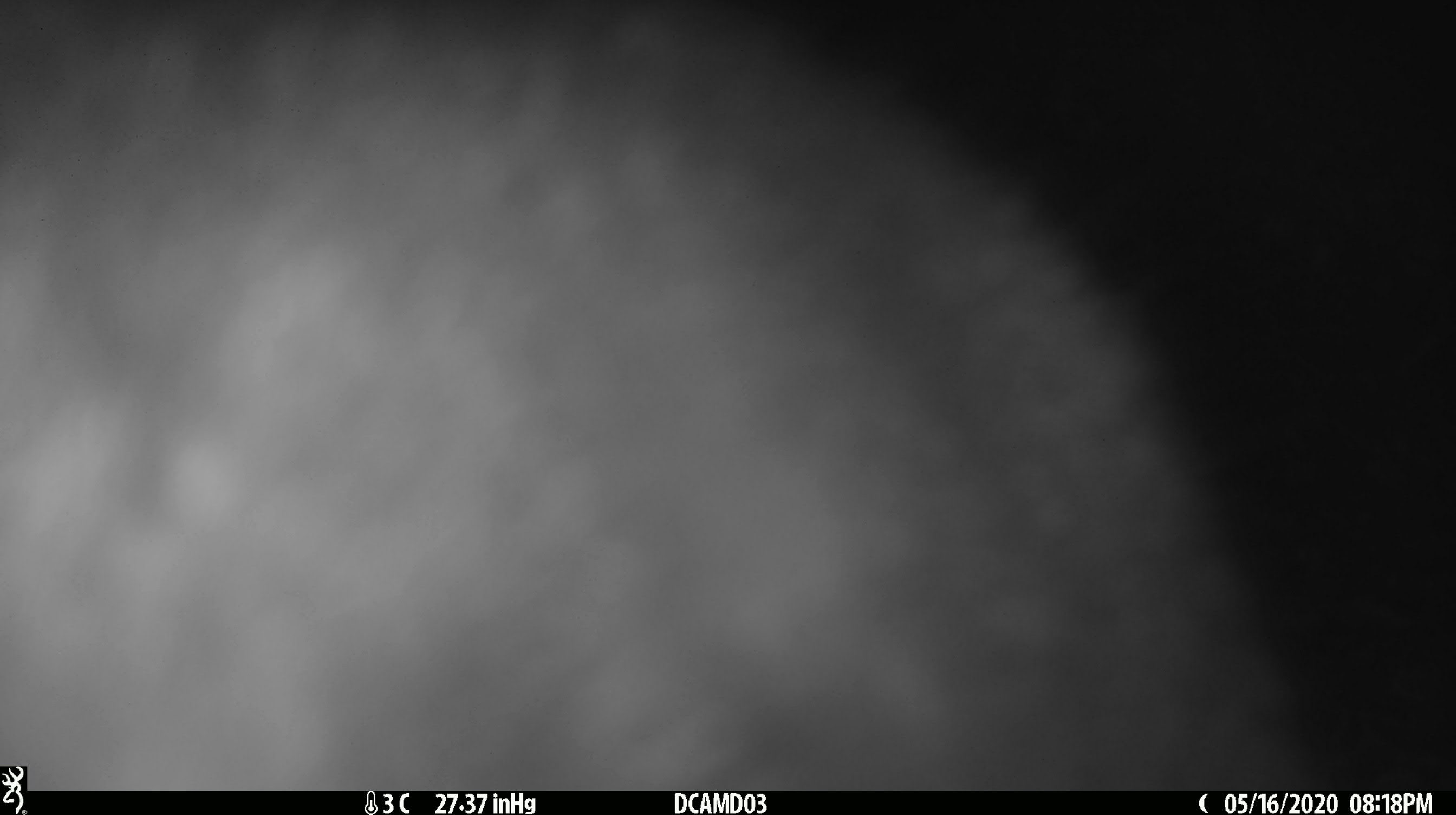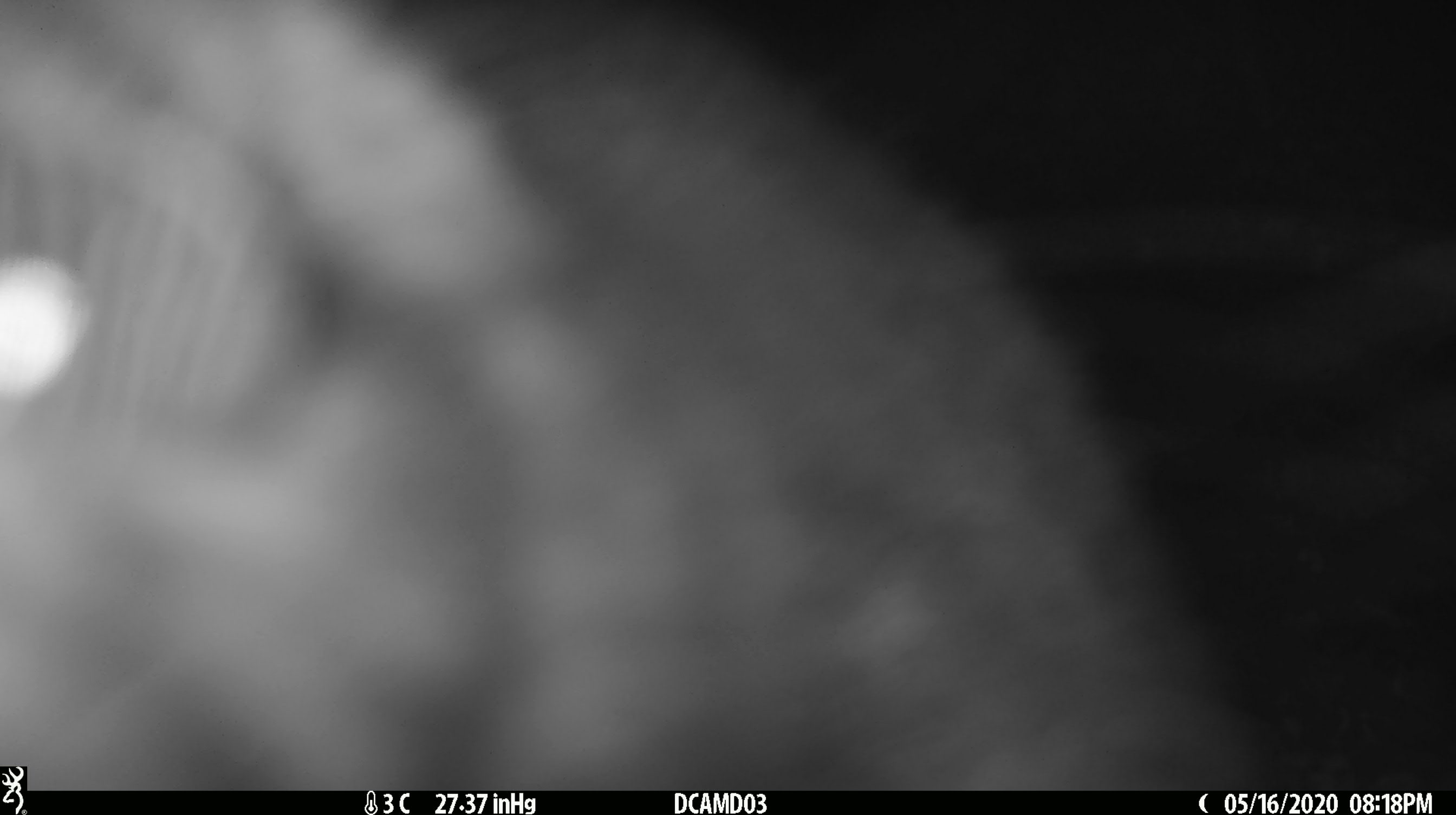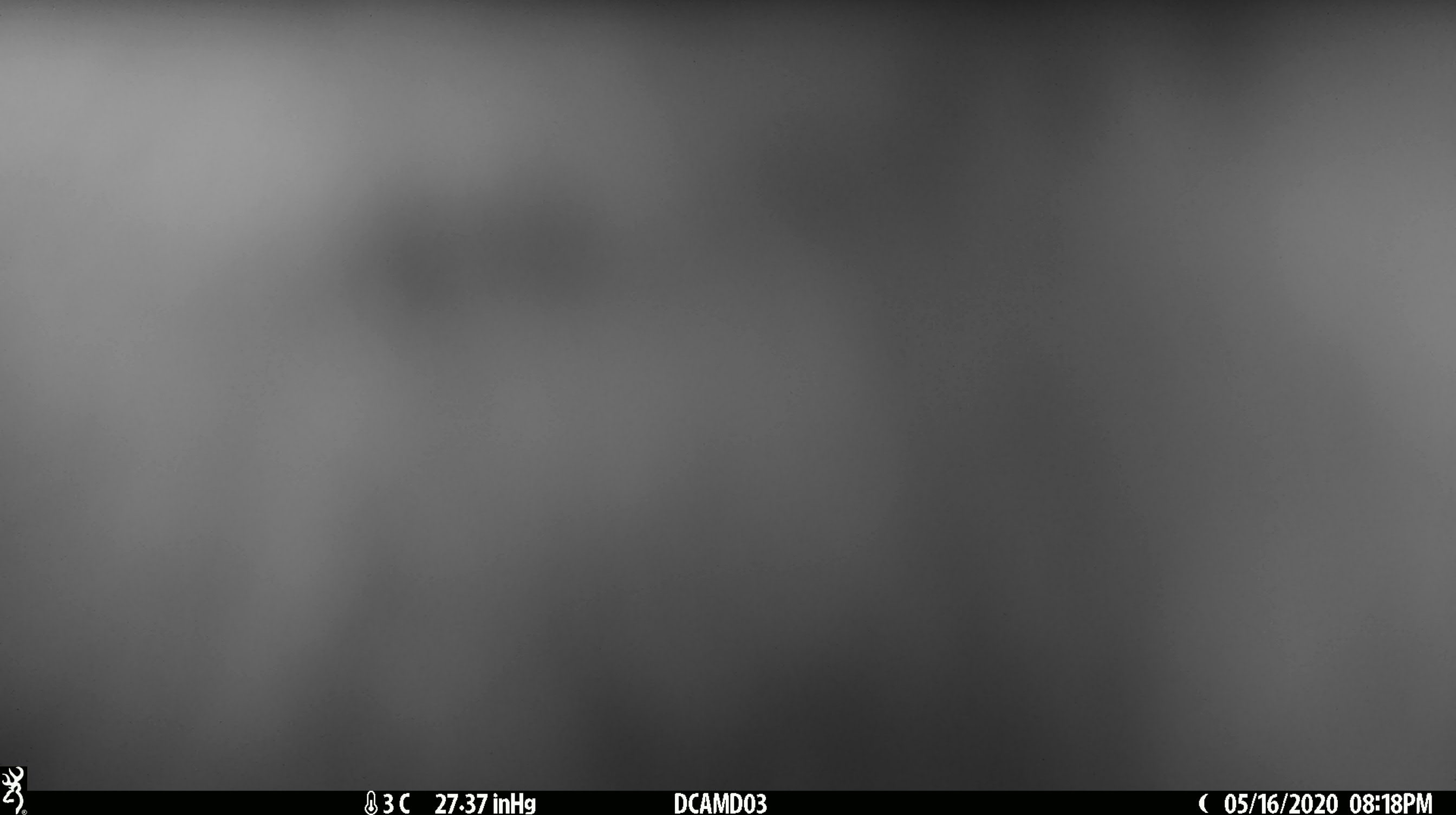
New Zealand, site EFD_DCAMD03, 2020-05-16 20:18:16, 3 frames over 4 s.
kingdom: Animalia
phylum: Chordata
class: Mammalia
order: Diprotodontia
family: Phalangeridae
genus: Trichosurus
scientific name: Trichosurus vulpecula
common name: common brushtail possum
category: possum